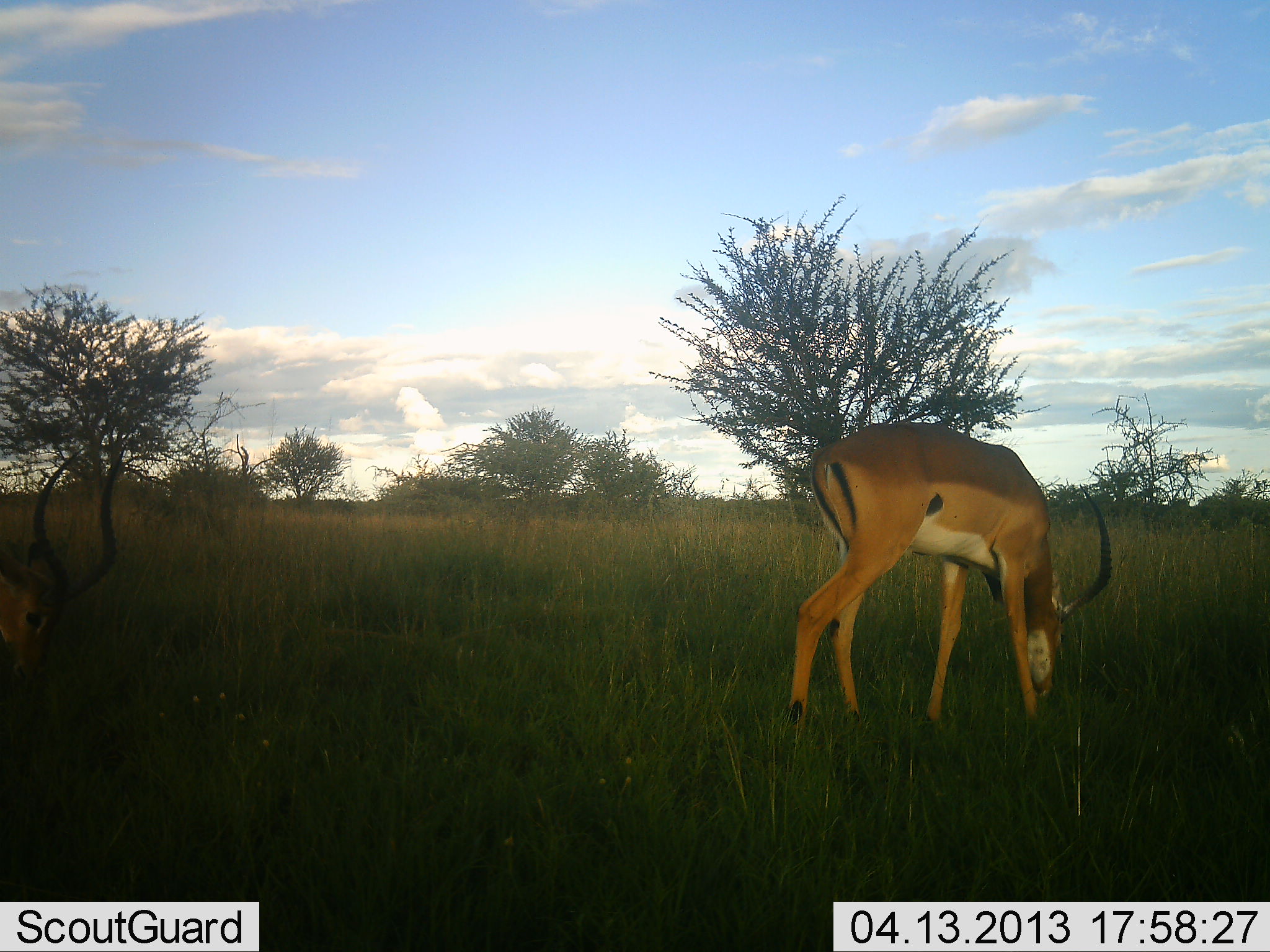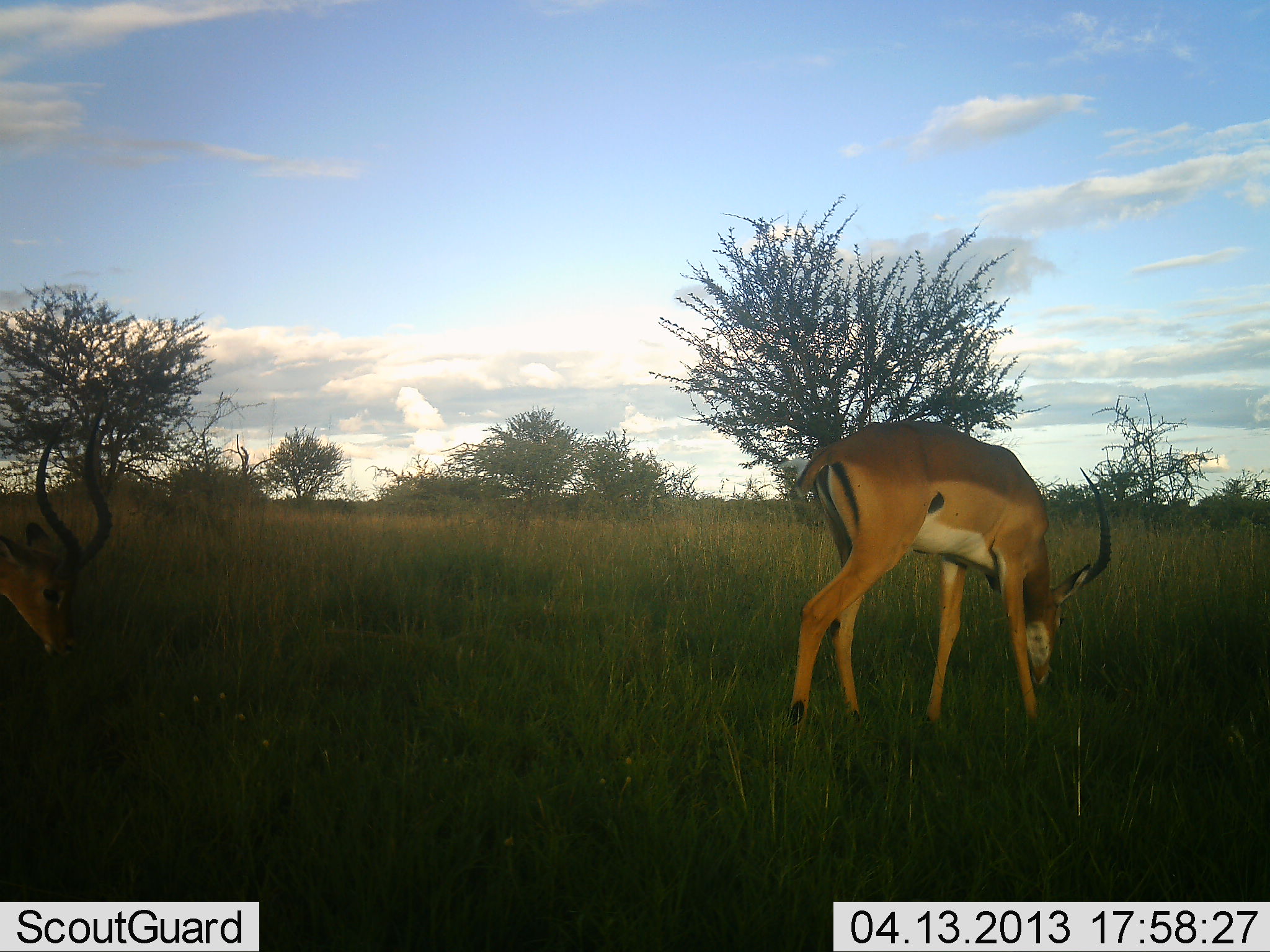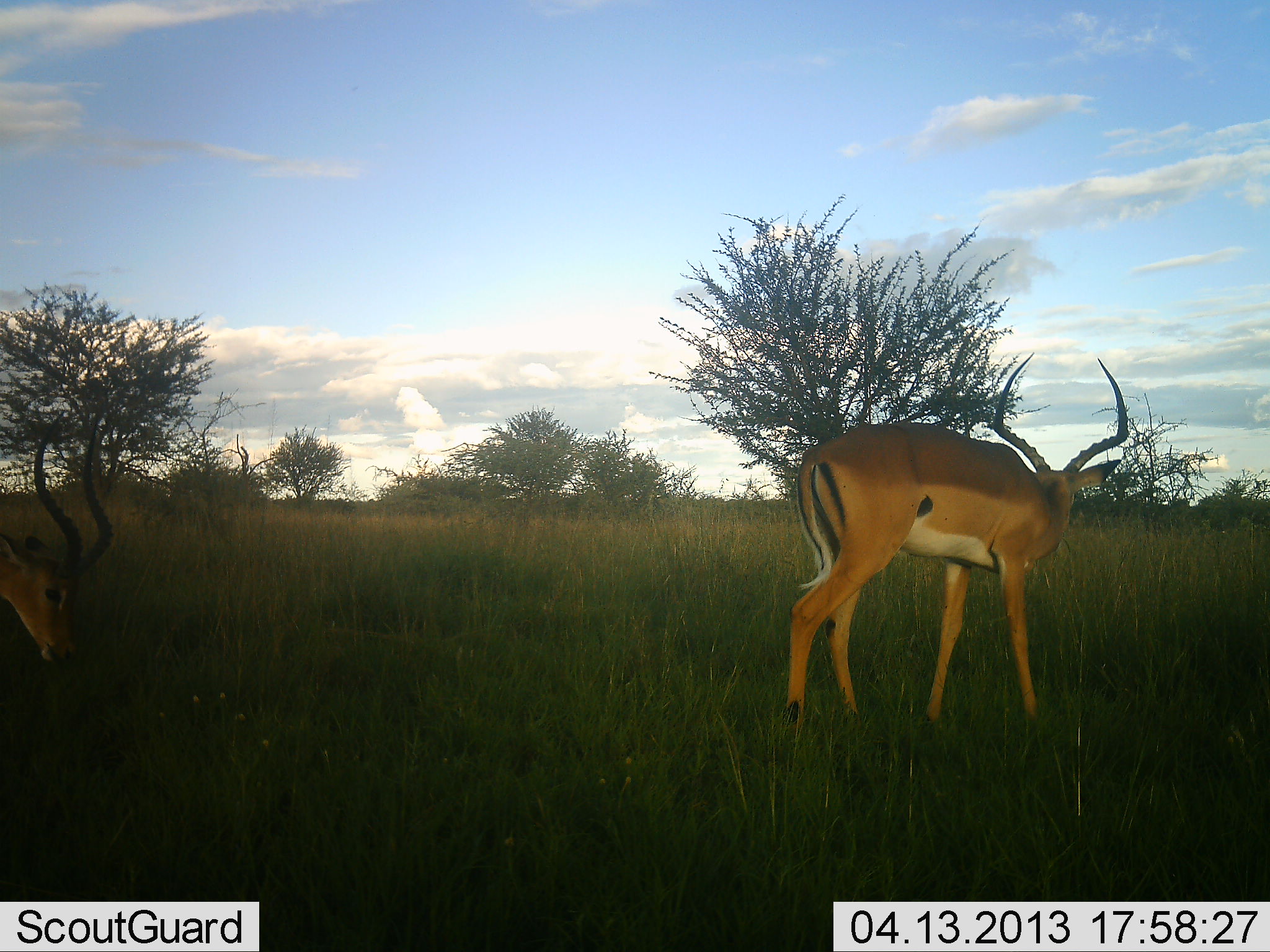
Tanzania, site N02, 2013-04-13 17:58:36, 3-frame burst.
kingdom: Animalia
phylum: Chordata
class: Mammalia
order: Artiodactyla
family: Bovidae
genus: Aepyceros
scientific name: Aepyceros melampus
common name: impala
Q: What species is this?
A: Impala (Aepyceros melampus).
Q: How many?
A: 2.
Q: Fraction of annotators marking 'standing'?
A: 20%.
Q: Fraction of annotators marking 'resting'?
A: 0%.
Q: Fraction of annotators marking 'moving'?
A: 0%.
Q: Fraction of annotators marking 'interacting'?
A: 0%.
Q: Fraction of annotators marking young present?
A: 0%.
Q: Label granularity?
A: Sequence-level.